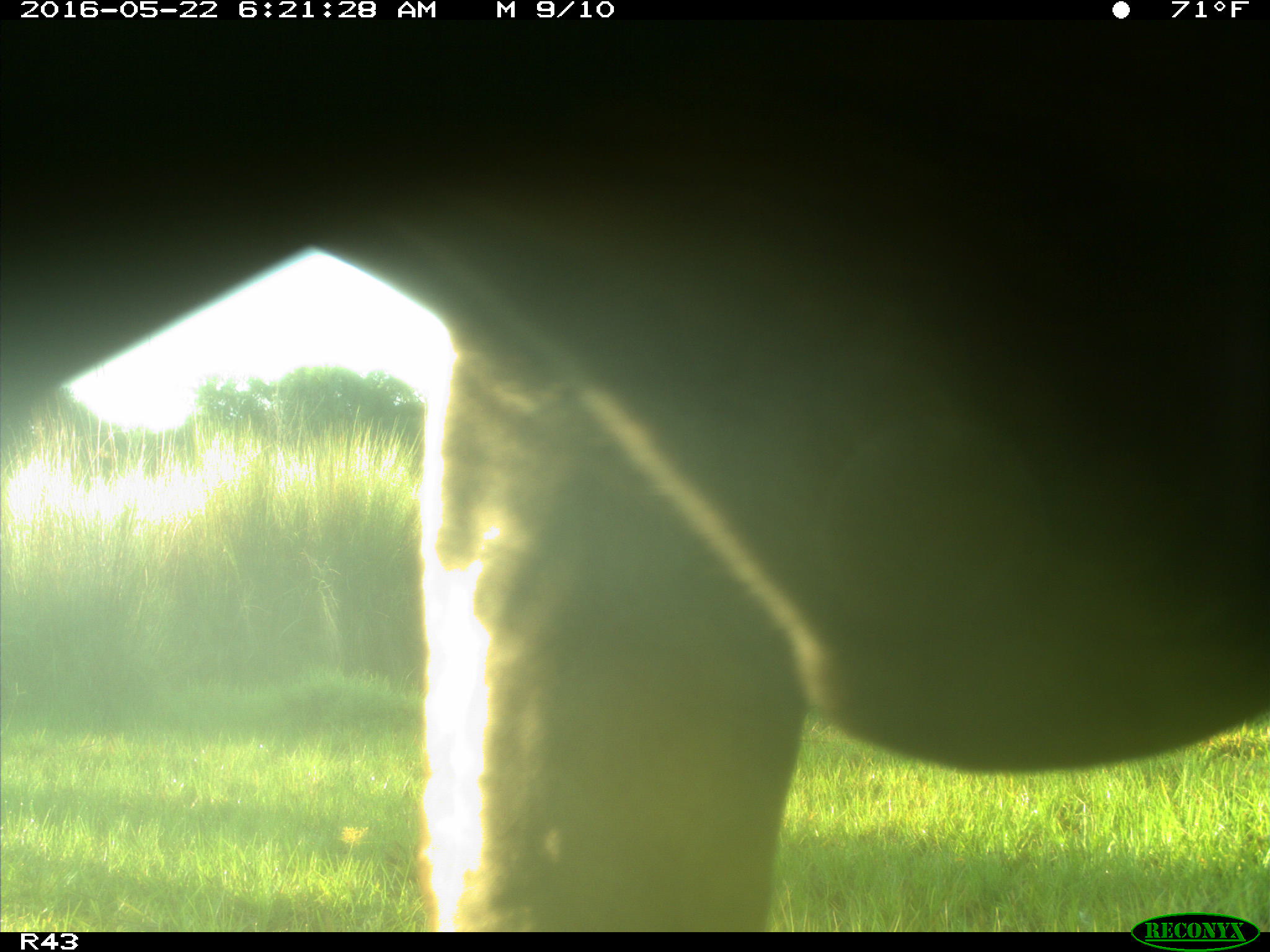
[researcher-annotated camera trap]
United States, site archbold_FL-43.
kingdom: Animalia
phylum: Chordata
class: Mammalia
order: Artiodactyla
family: Bovidae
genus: Bos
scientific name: Bos taurus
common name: domestic cow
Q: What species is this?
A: Bos taurus (domestic cow).